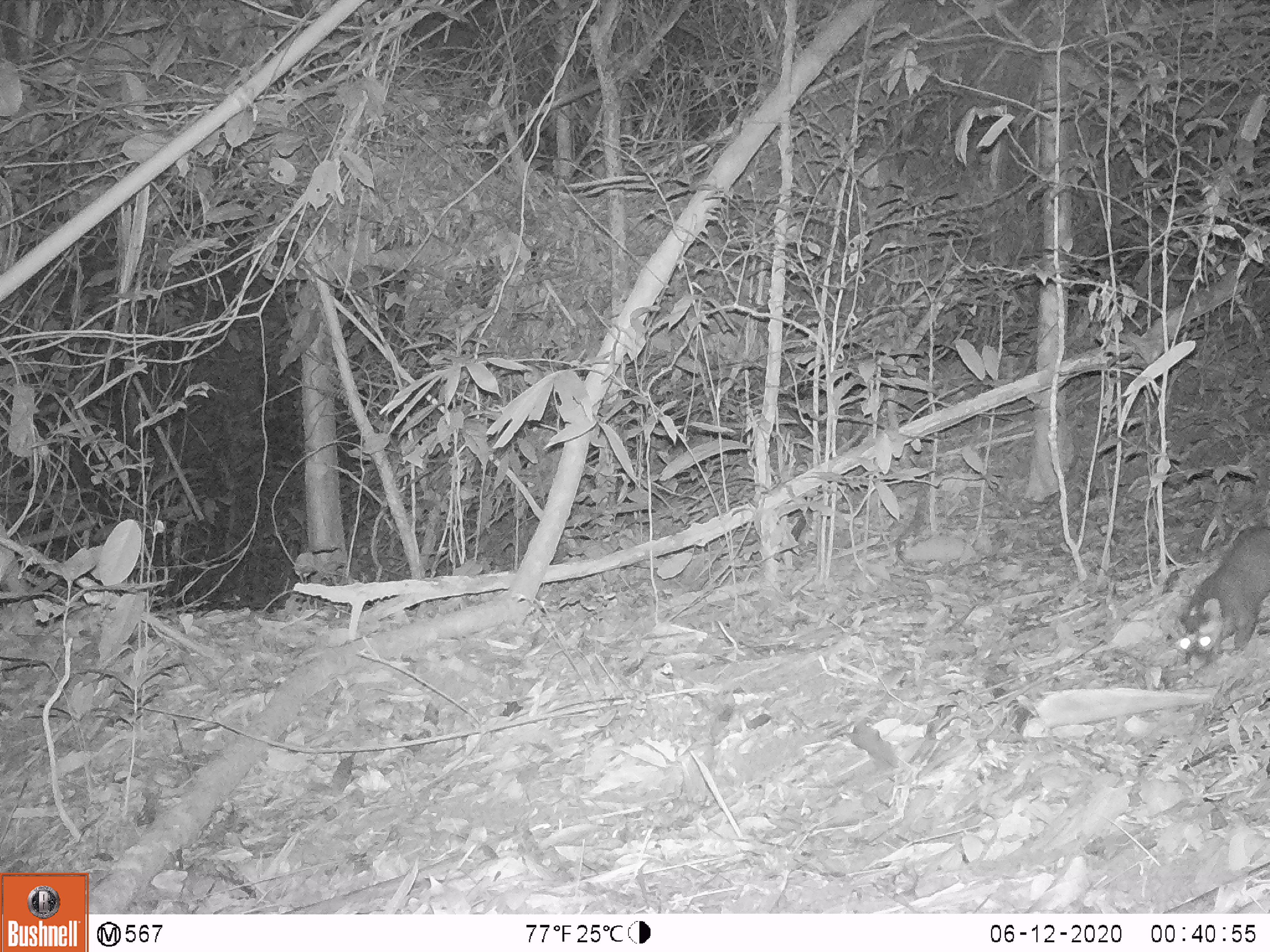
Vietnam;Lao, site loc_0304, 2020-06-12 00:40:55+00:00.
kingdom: Animalia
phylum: Chordata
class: Mammalia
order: Carnivora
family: Mustelidae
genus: Melogale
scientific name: Melogale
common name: ferret badger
Ferret badger (Melogale). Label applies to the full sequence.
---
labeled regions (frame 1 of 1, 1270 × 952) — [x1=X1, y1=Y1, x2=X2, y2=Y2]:
ferret badger: [x1=1173, y1=525, x2=1270, y2=665]